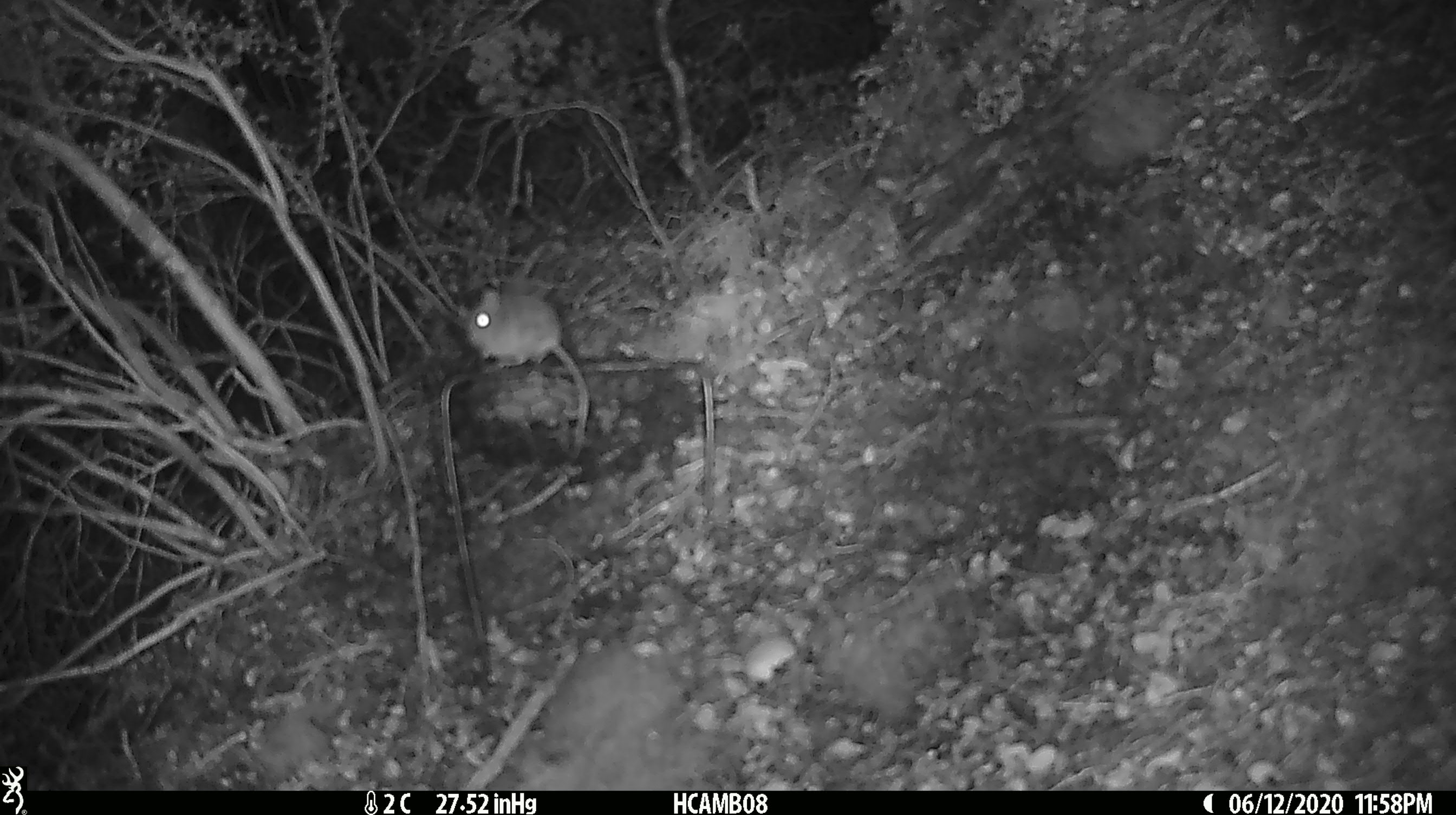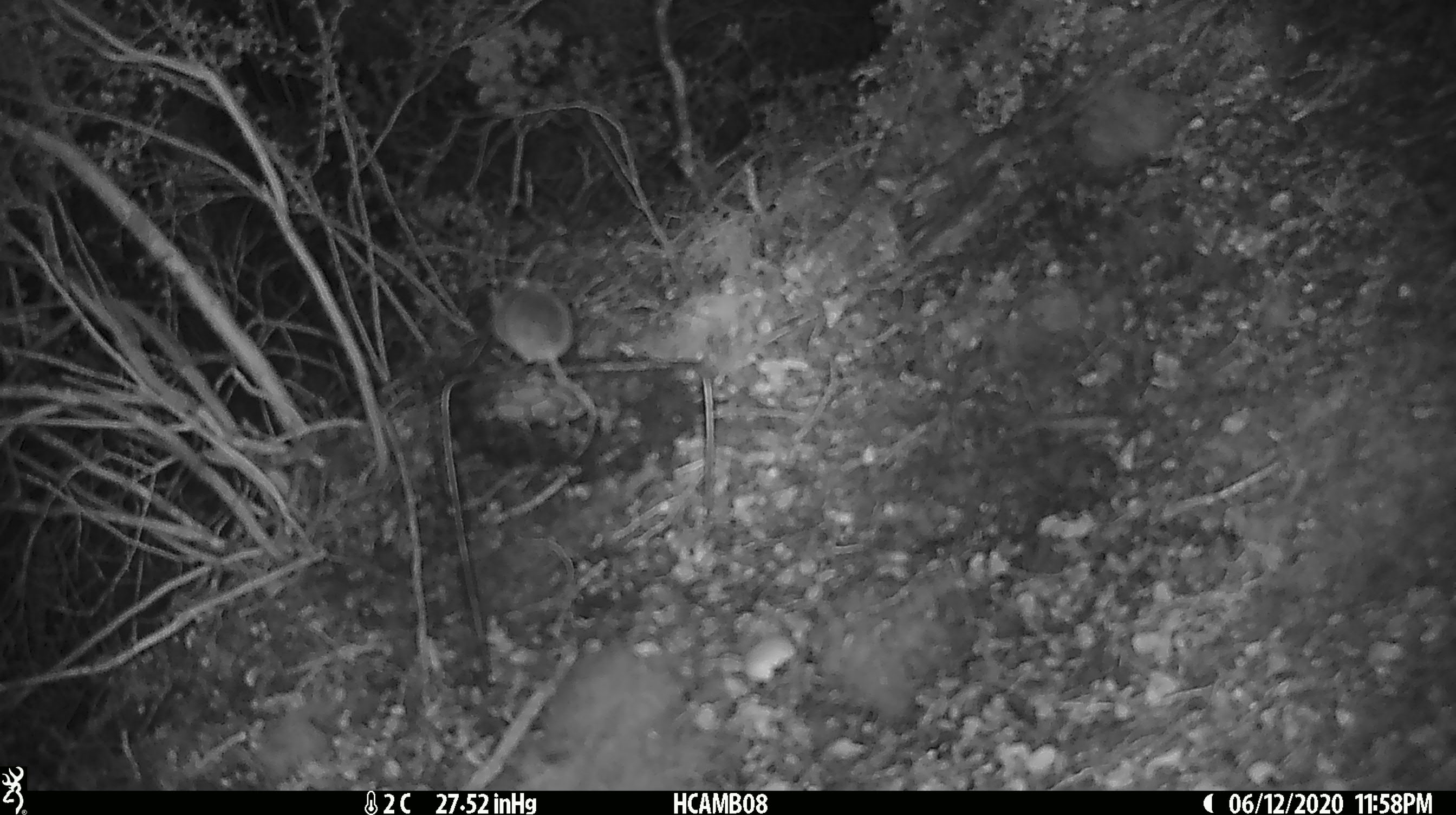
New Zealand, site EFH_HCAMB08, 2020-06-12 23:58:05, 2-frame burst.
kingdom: Animalia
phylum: Chordata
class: Mammalia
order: Rodentia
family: Muridae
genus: Mus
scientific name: Mus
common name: mouse